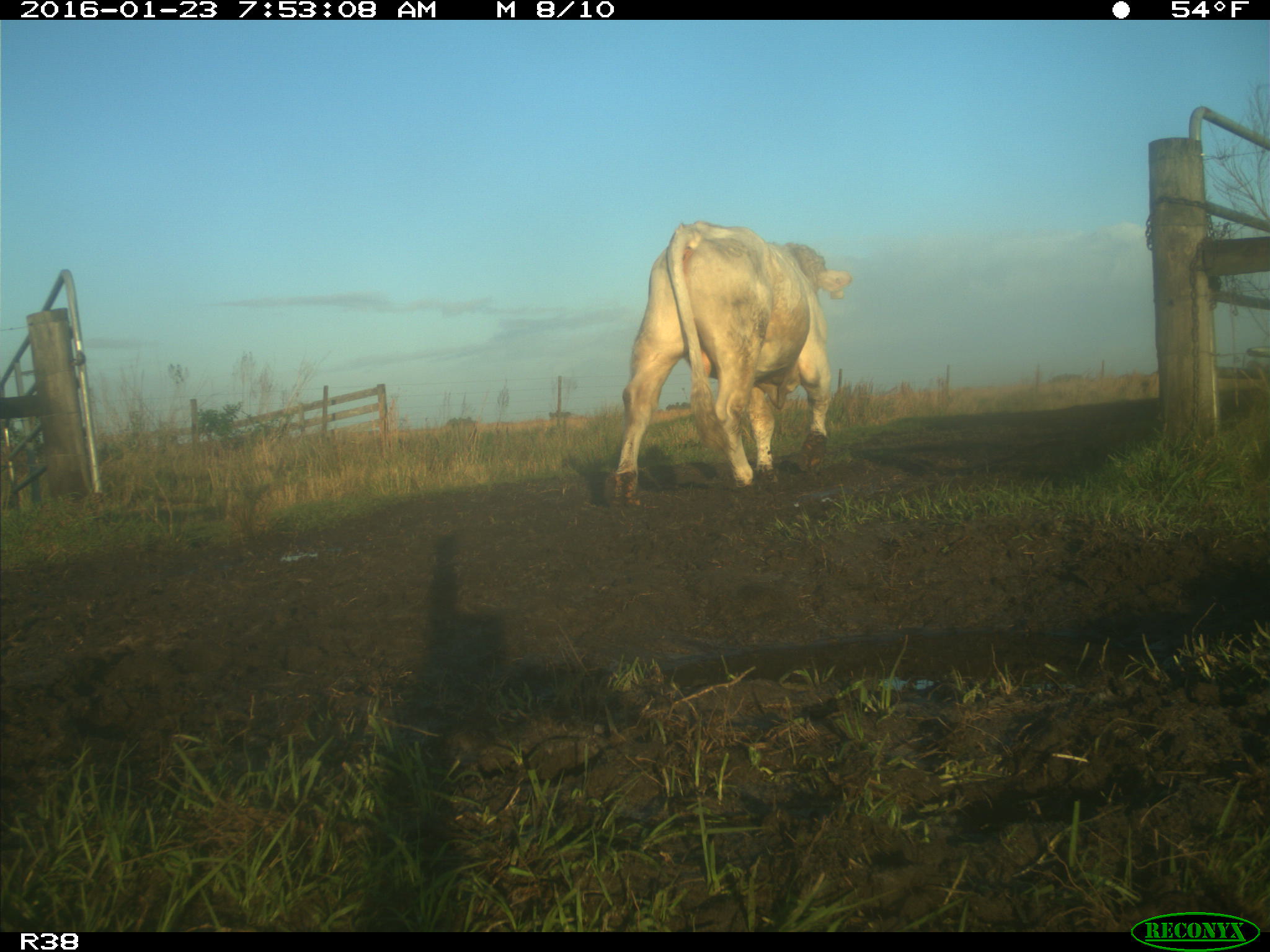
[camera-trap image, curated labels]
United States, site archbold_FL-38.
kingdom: Animalia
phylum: Chordata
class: Mammalia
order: Artiodactyla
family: Bovidae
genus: Bos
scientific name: Bos taurus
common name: domestic cow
Bos taurus (domestic cow).